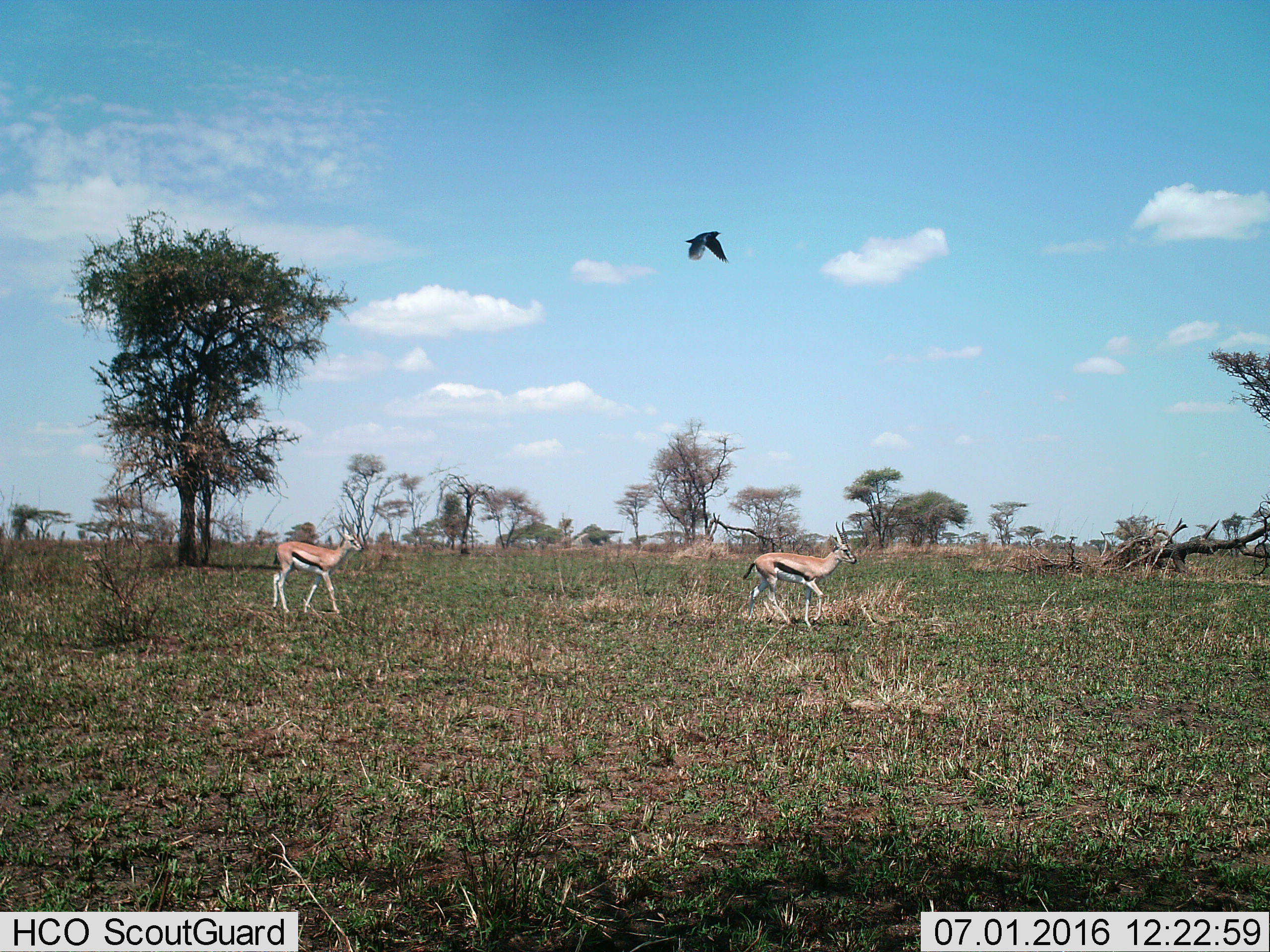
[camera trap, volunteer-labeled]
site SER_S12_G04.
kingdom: Animalia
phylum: Chordata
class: Mammalia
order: Artiodactyla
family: Bovidae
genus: Eudorcas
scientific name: Eudorcas thomsonii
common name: thomson's gazelle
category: gazellethomsons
Gazellethomsons (thomson's gazelle) (Eudorcas thomsonii), count 2. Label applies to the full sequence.